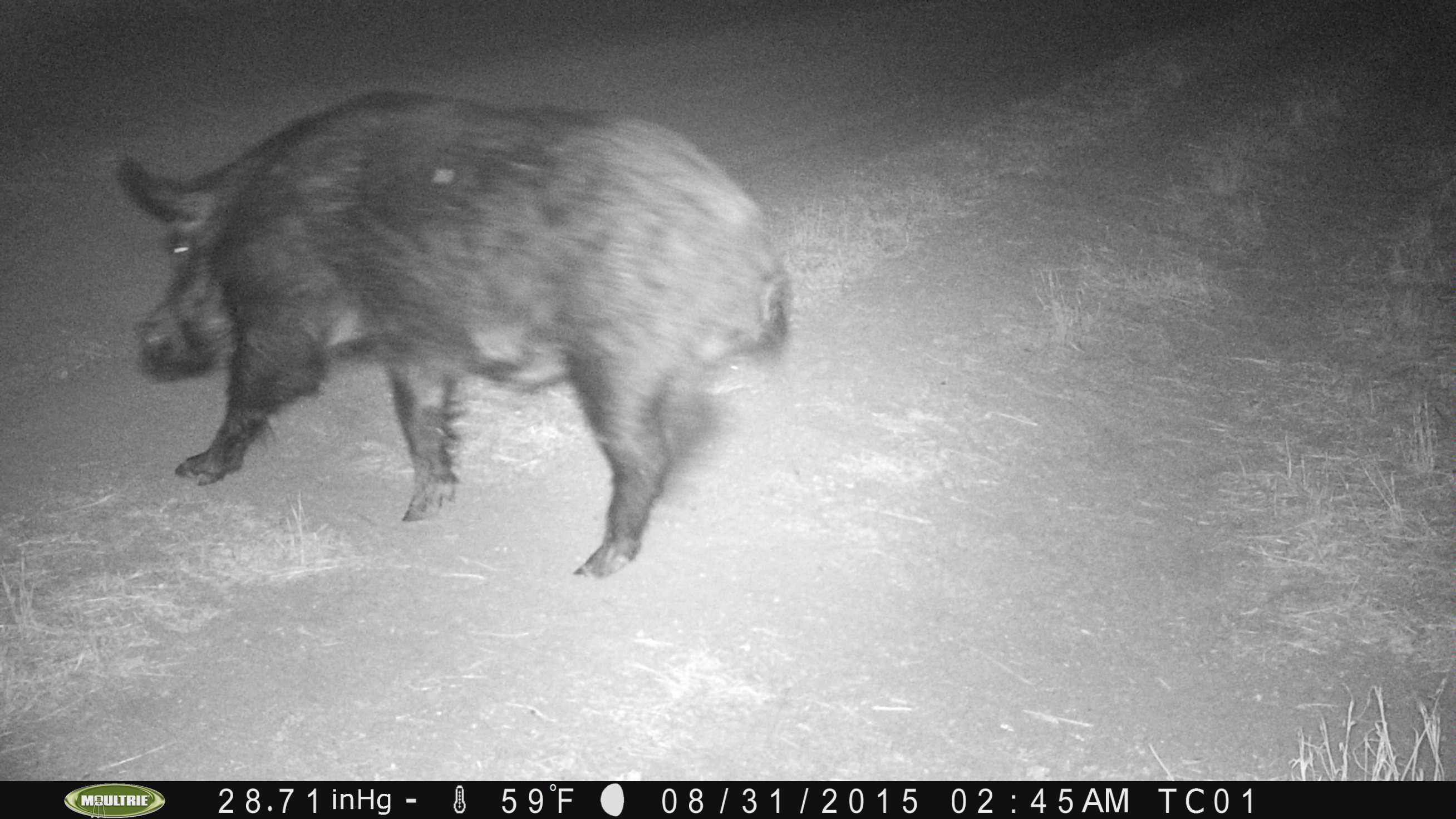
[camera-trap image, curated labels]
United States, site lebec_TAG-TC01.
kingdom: Animalia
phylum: Chordata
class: Mammalia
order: Artiodactyla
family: Suidae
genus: Sus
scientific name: Sus scrofa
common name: wild boar